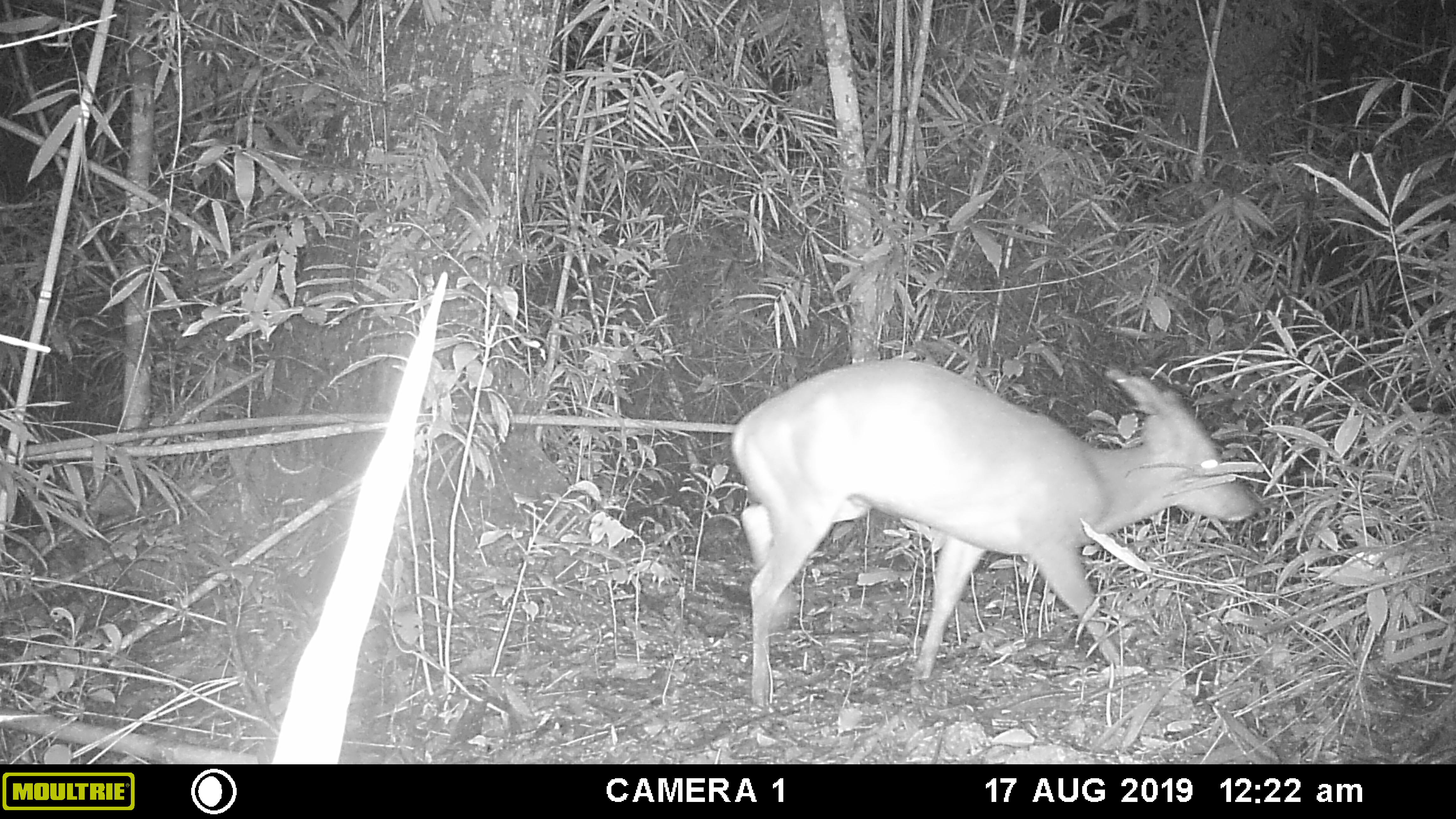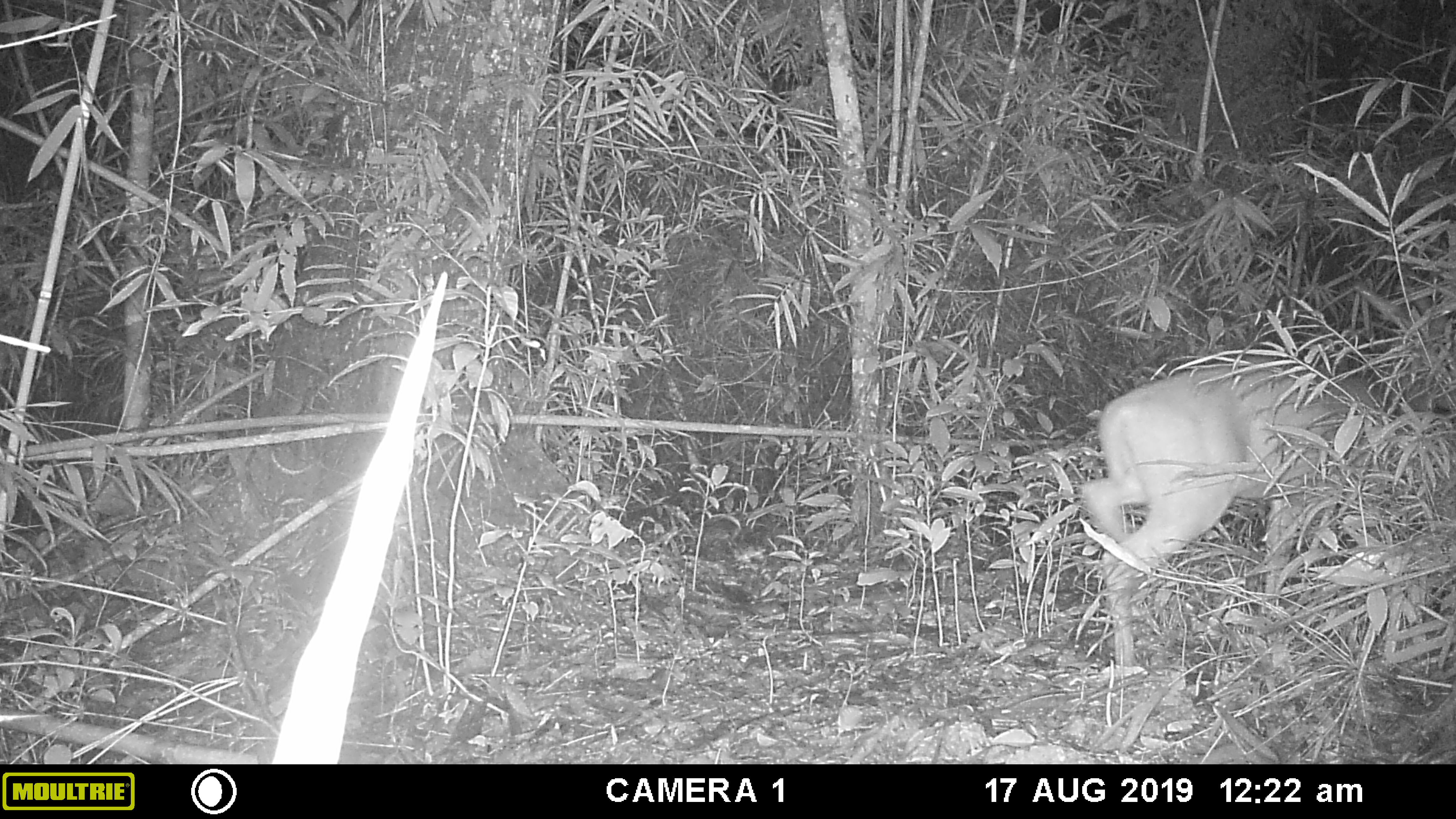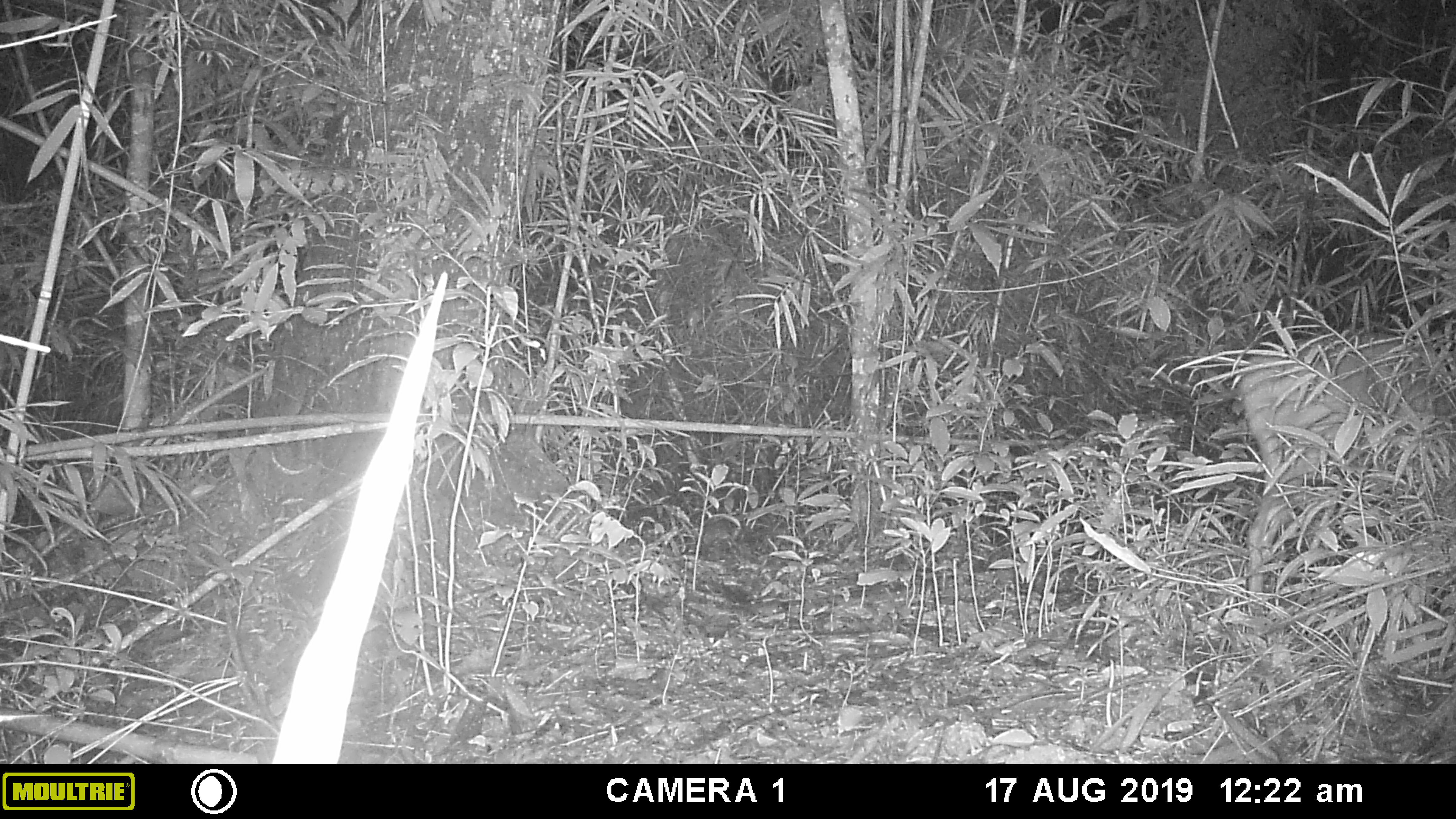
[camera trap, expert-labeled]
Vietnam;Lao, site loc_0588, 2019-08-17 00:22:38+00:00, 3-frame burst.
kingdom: Animalia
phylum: Chordata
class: Mammalia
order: Artiodactyla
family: Cervidae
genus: Muntiacus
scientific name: Muntiacus muntjak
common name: red muntjac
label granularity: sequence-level